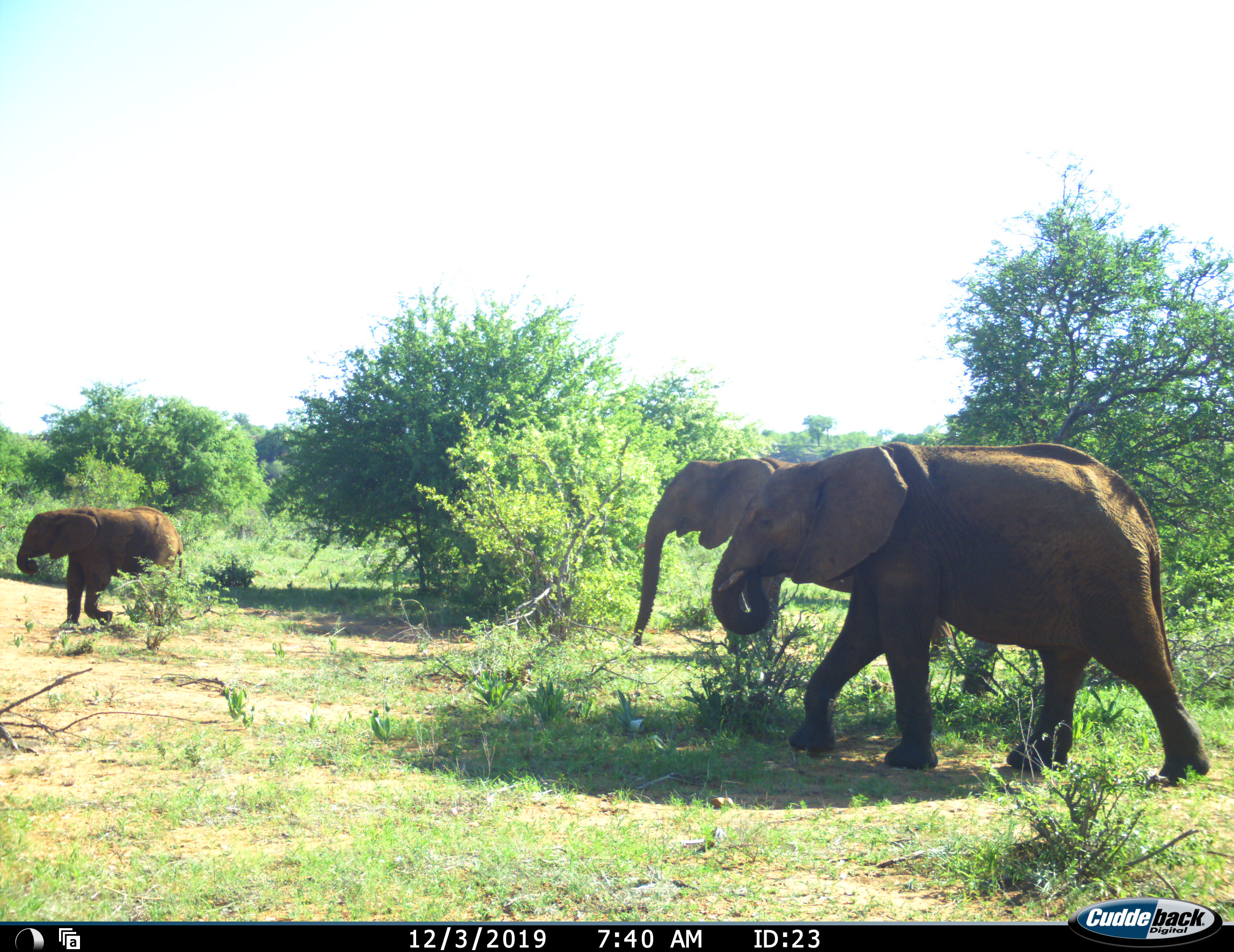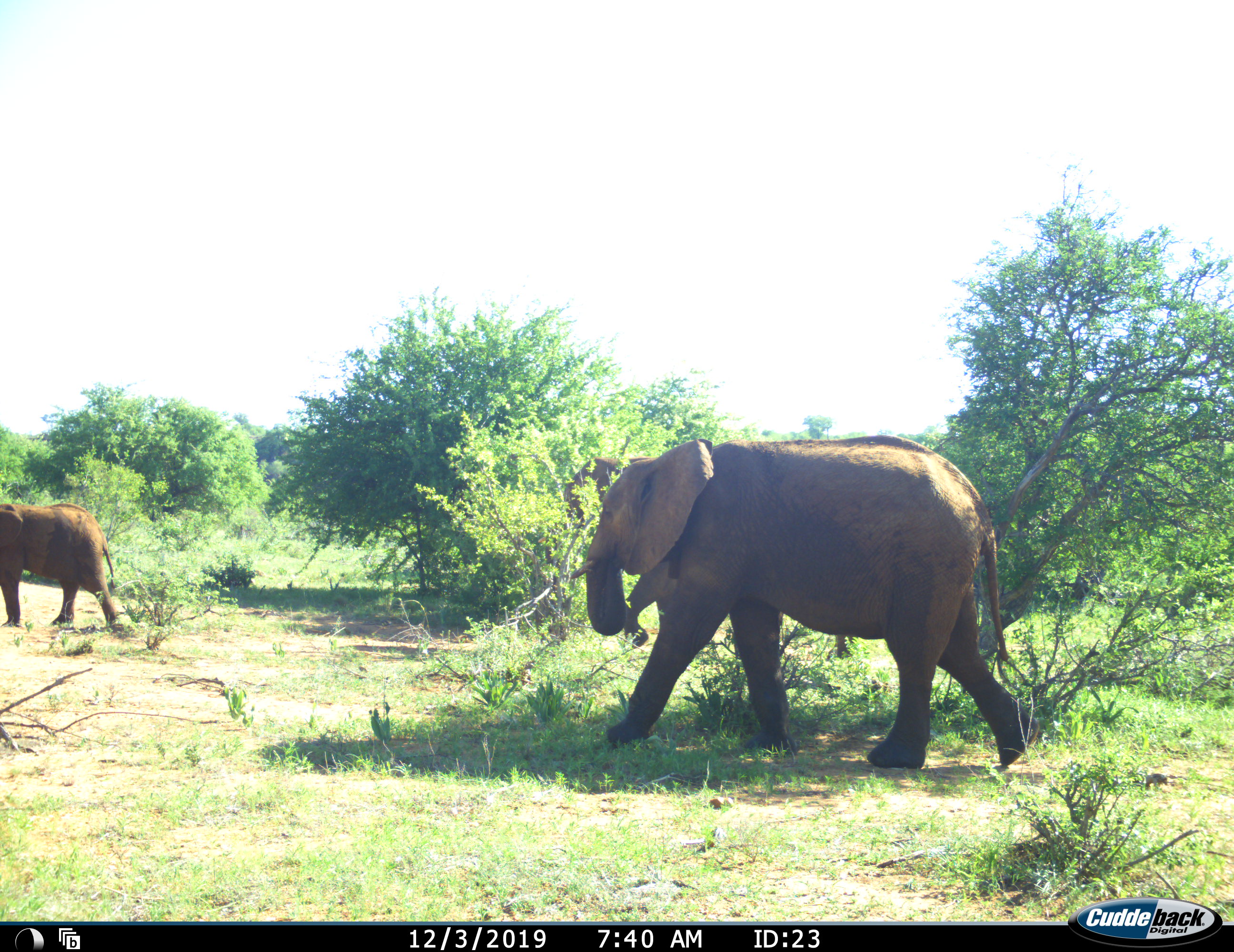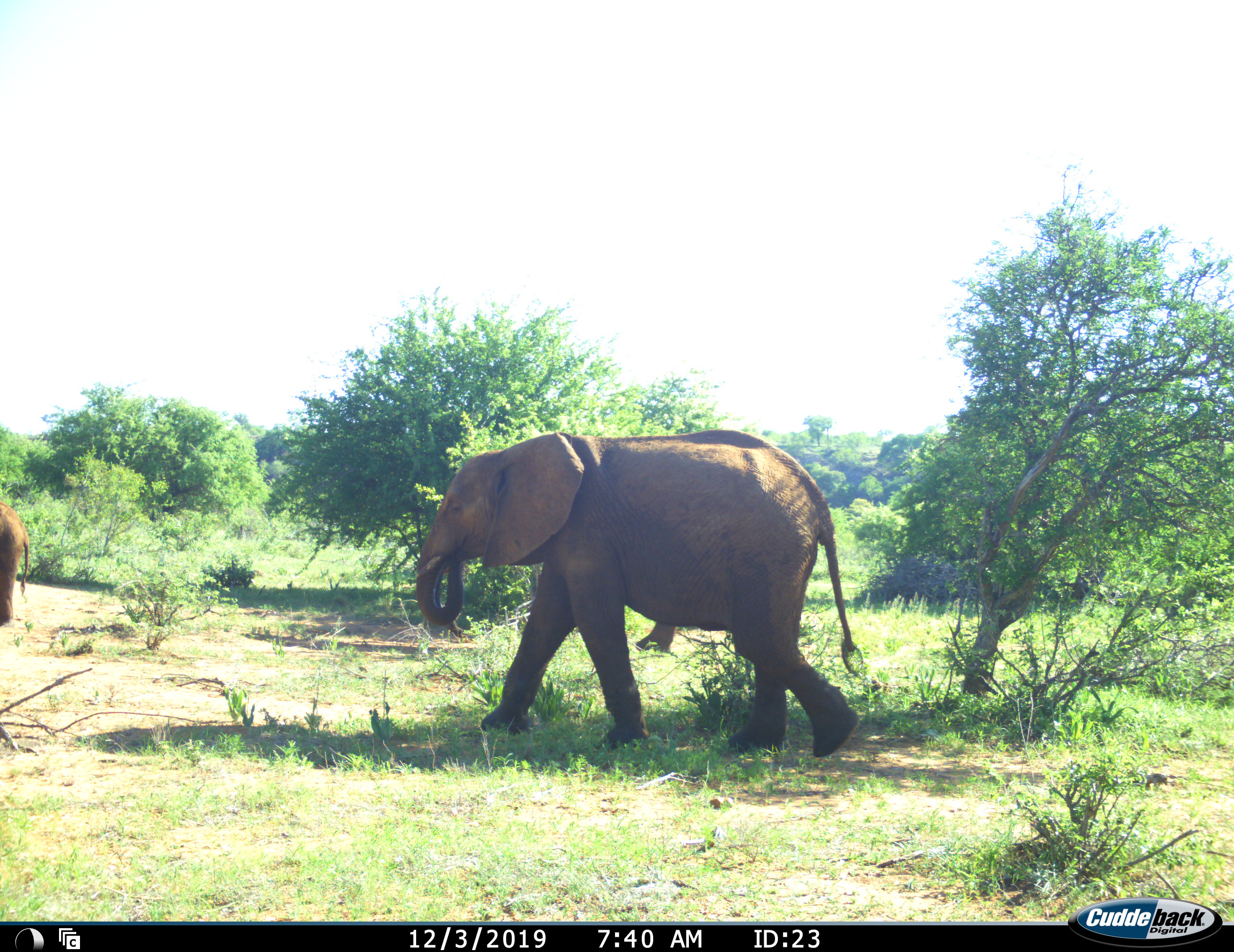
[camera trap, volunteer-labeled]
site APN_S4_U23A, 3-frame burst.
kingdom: Animalia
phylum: Chordata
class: Mammalia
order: Proboscidea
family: Elephantidae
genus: Loxodonta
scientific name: Loxodonta africana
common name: african bush elephant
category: elephant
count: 3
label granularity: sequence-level